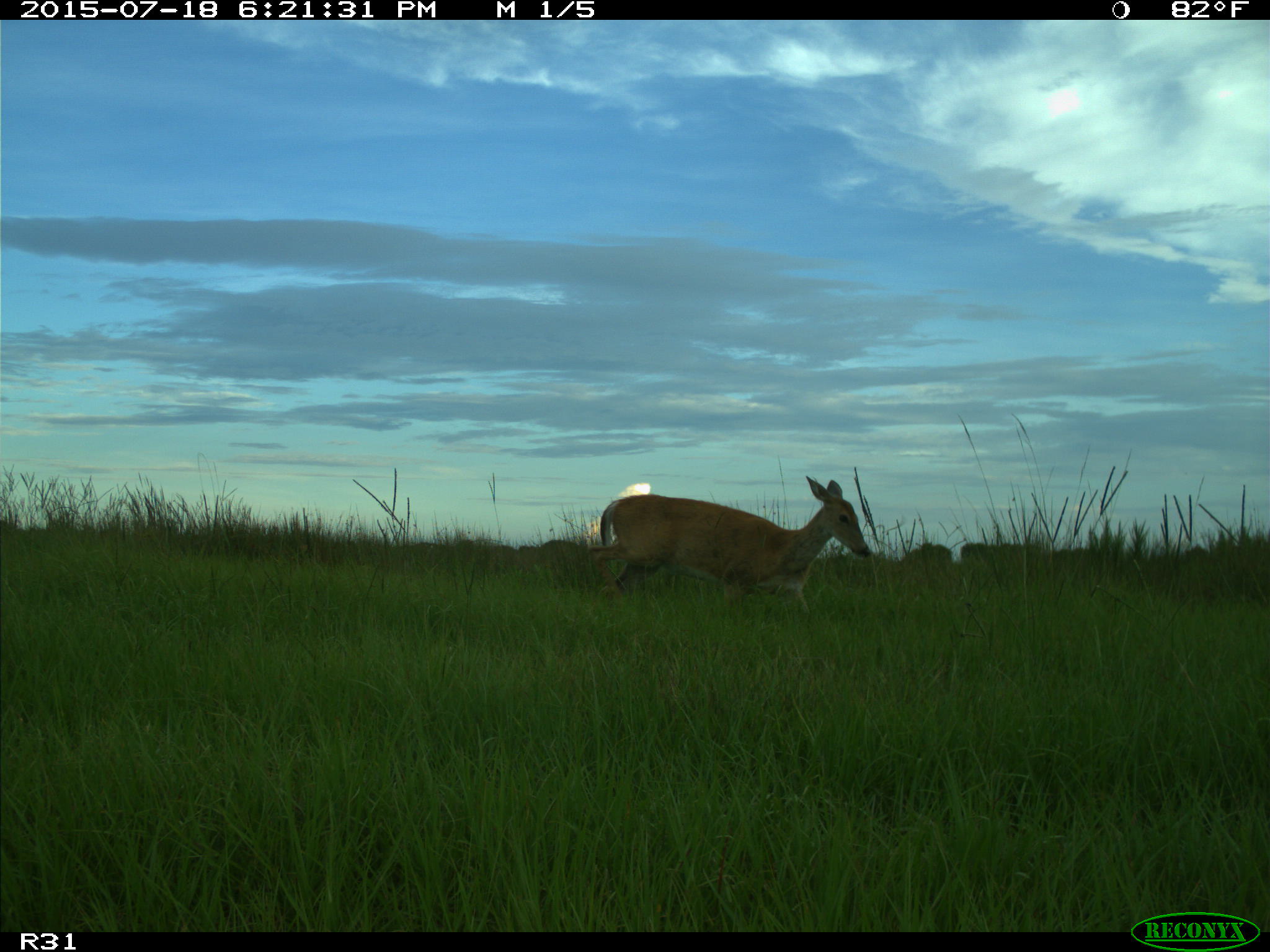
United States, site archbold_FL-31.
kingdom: Animalia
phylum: Chordata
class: Mammalia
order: Artiodactyla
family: Cervidae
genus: Odocoileus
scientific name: Odocoileus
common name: deer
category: unidentified deer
Unidentified deer (deer) (Odocoileus).